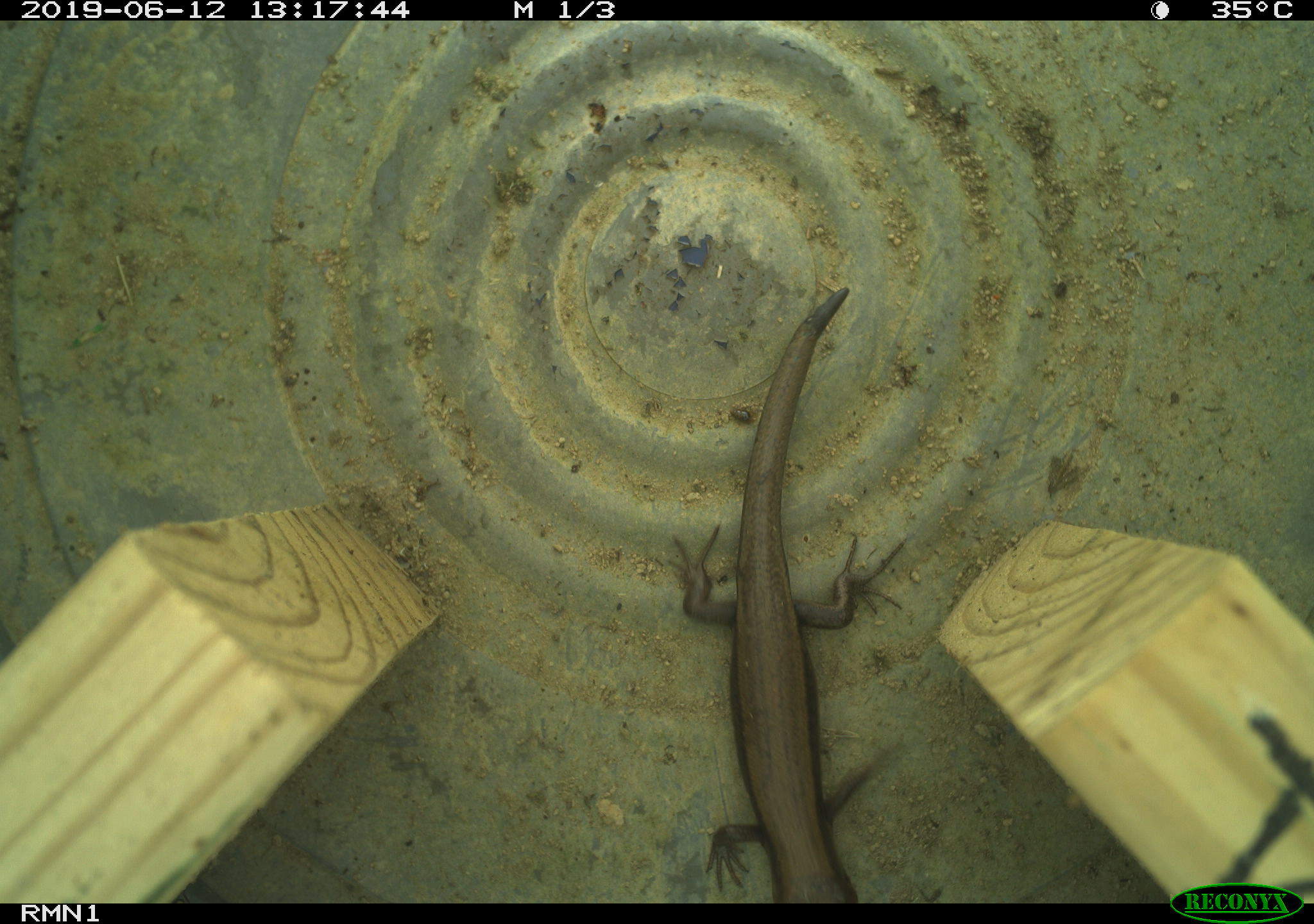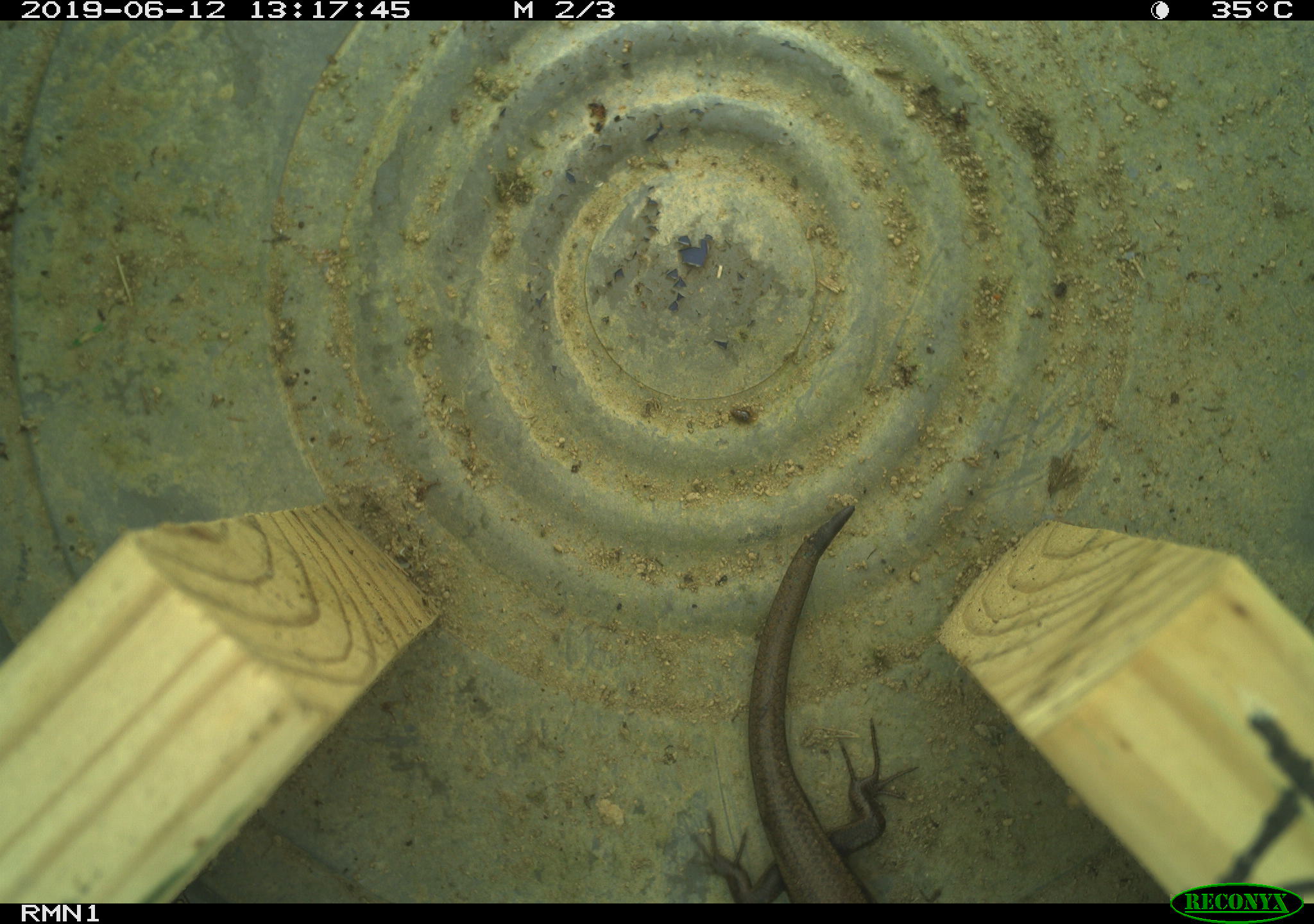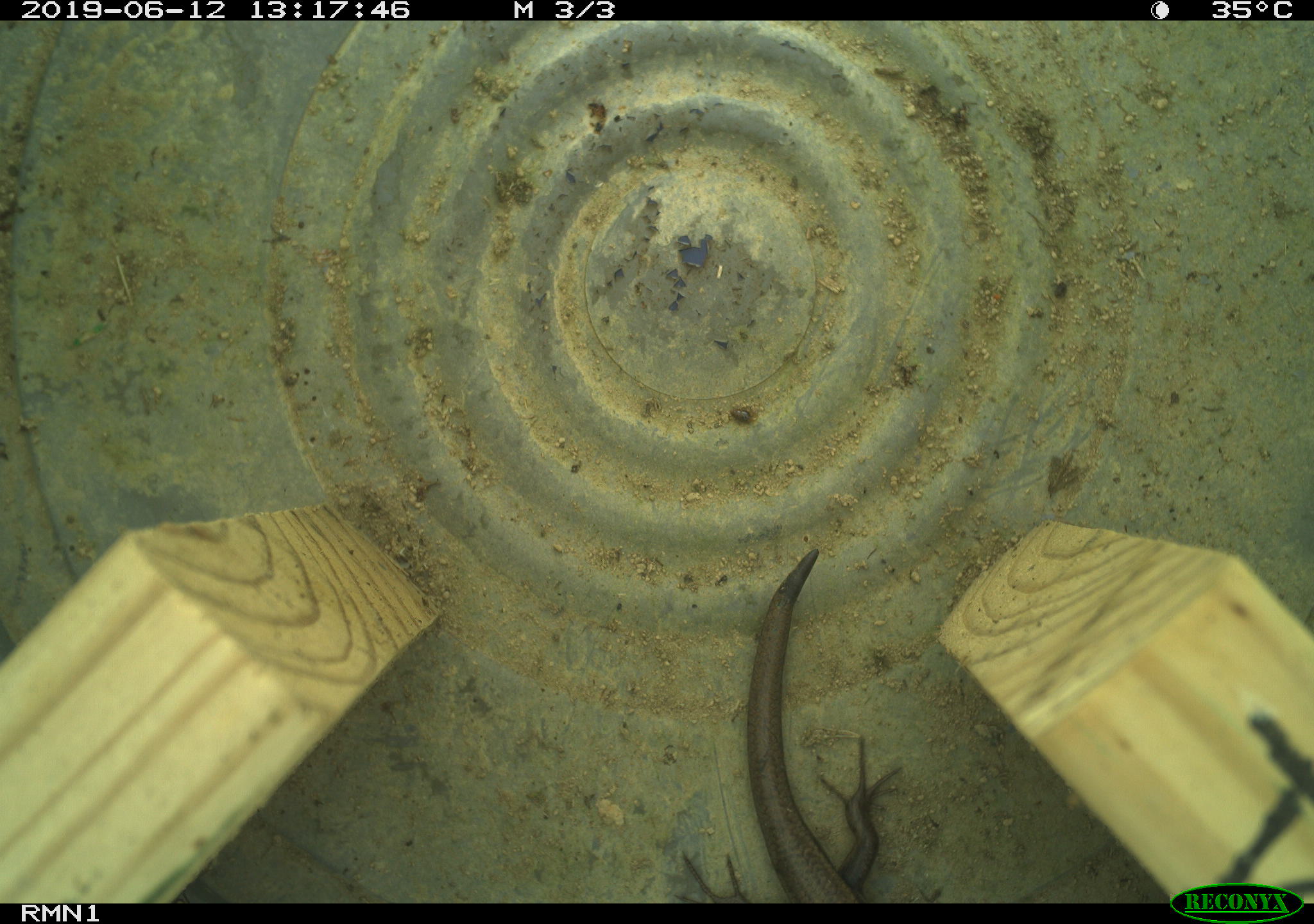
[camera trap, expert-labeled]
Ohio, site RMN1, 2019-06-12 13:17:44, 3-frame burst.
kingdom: Animalia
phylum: Chordata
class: Reptilia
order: Squamata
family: Scincidae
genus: Plestiodon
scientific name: Plestiodon fasciatus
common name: common five-lined skink